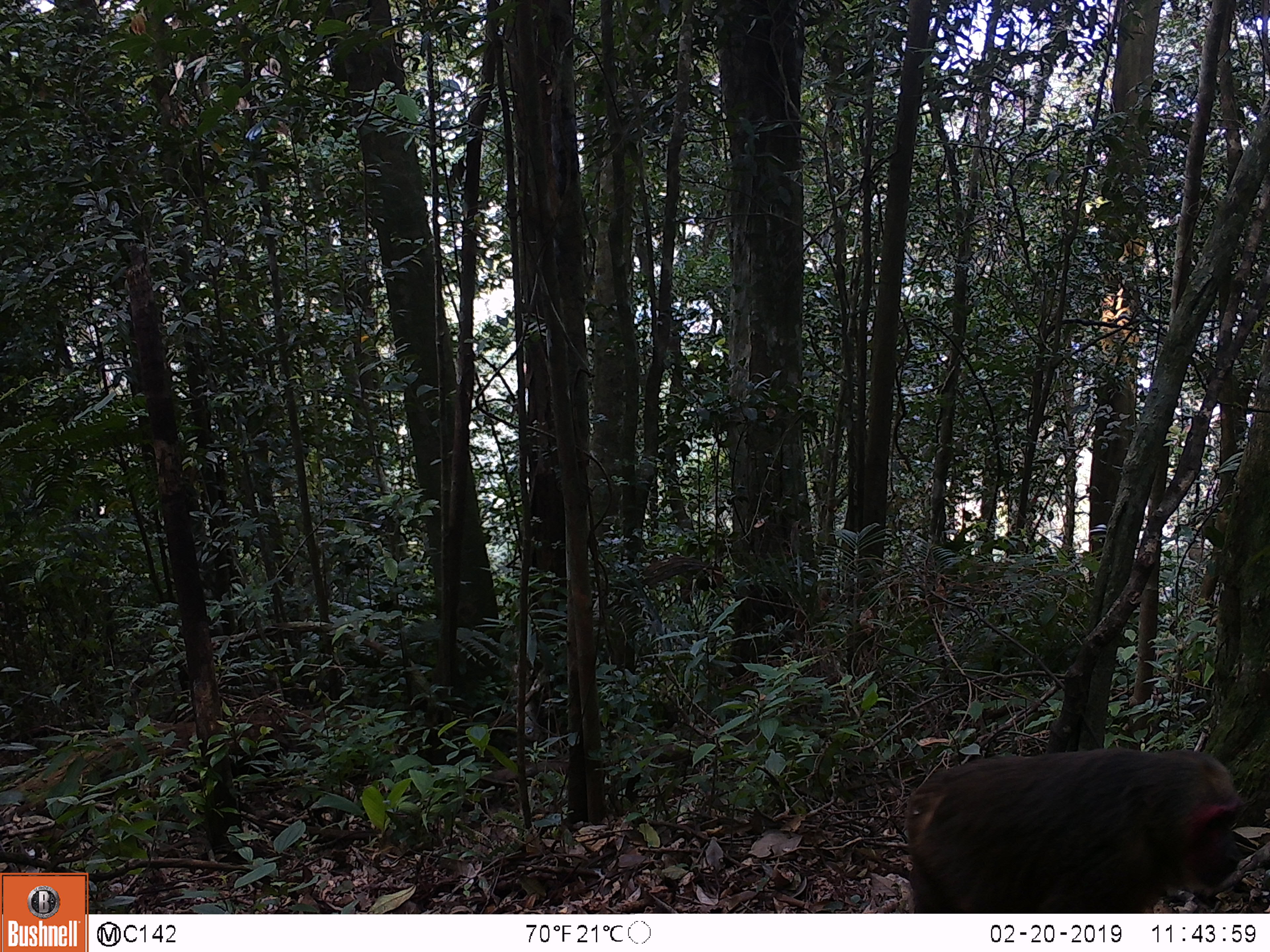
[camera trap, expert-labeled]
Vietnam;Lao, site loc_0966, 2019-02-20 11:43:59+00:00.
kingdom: Animalia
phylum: Chordata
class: Mammalia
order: Primates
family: Cercopithecidae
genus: Macaca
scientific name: Macaca arctoides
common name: stump-tailed macaque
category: stump tailed macaque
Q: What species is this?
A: Stump tailed macaque (stump-tailed macaque) (Macaca arctoides).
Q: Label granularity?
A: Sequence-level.